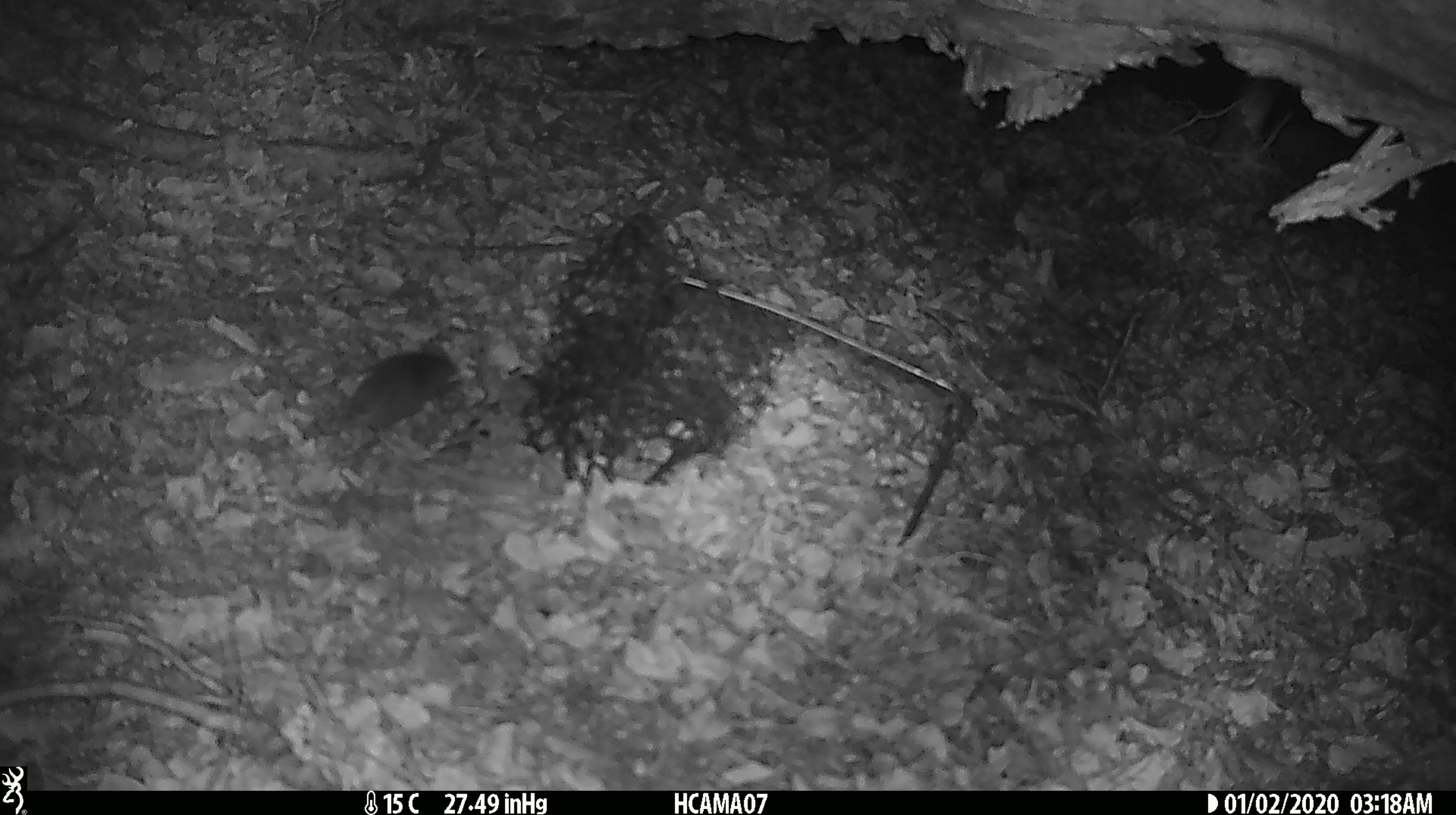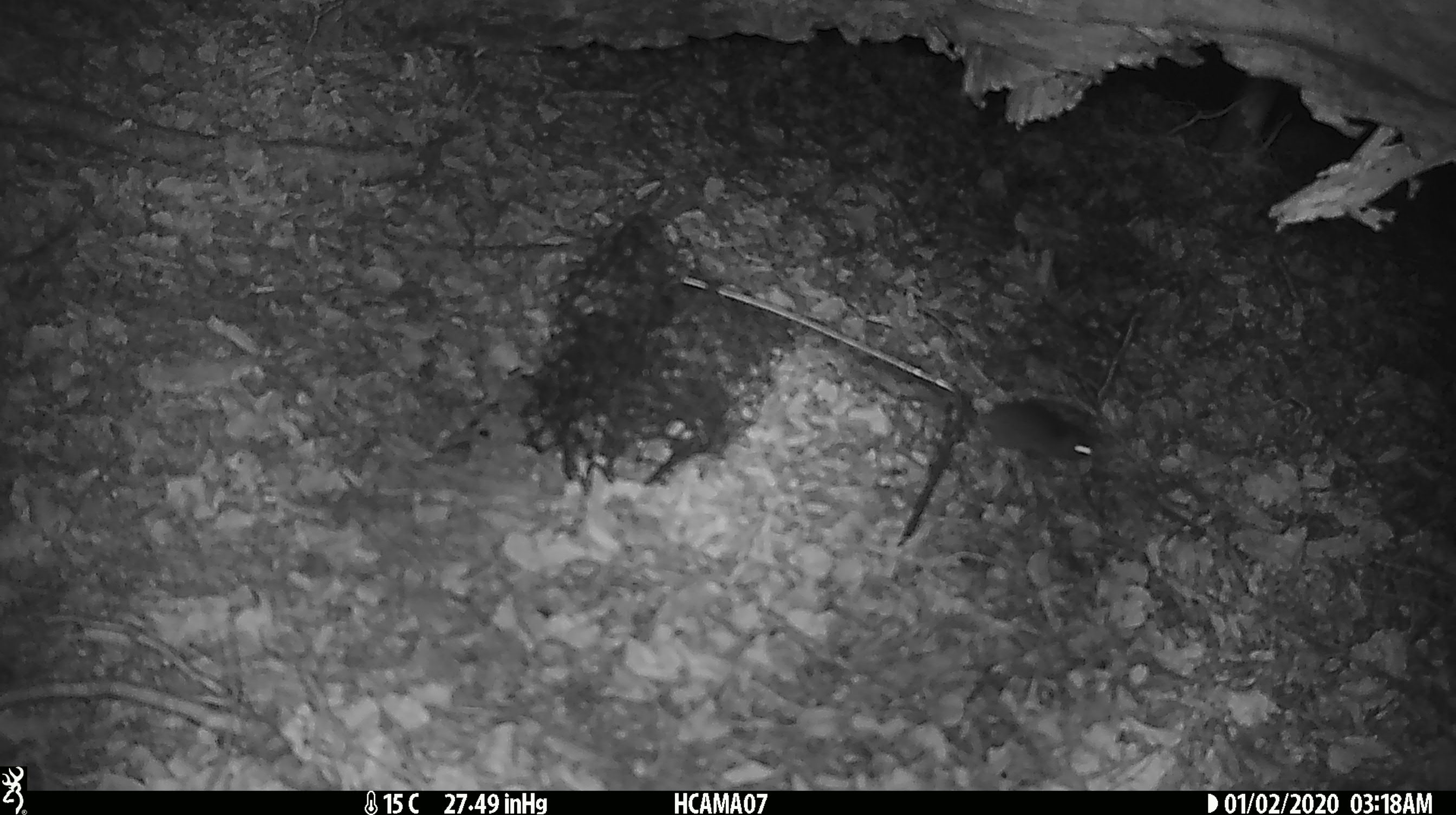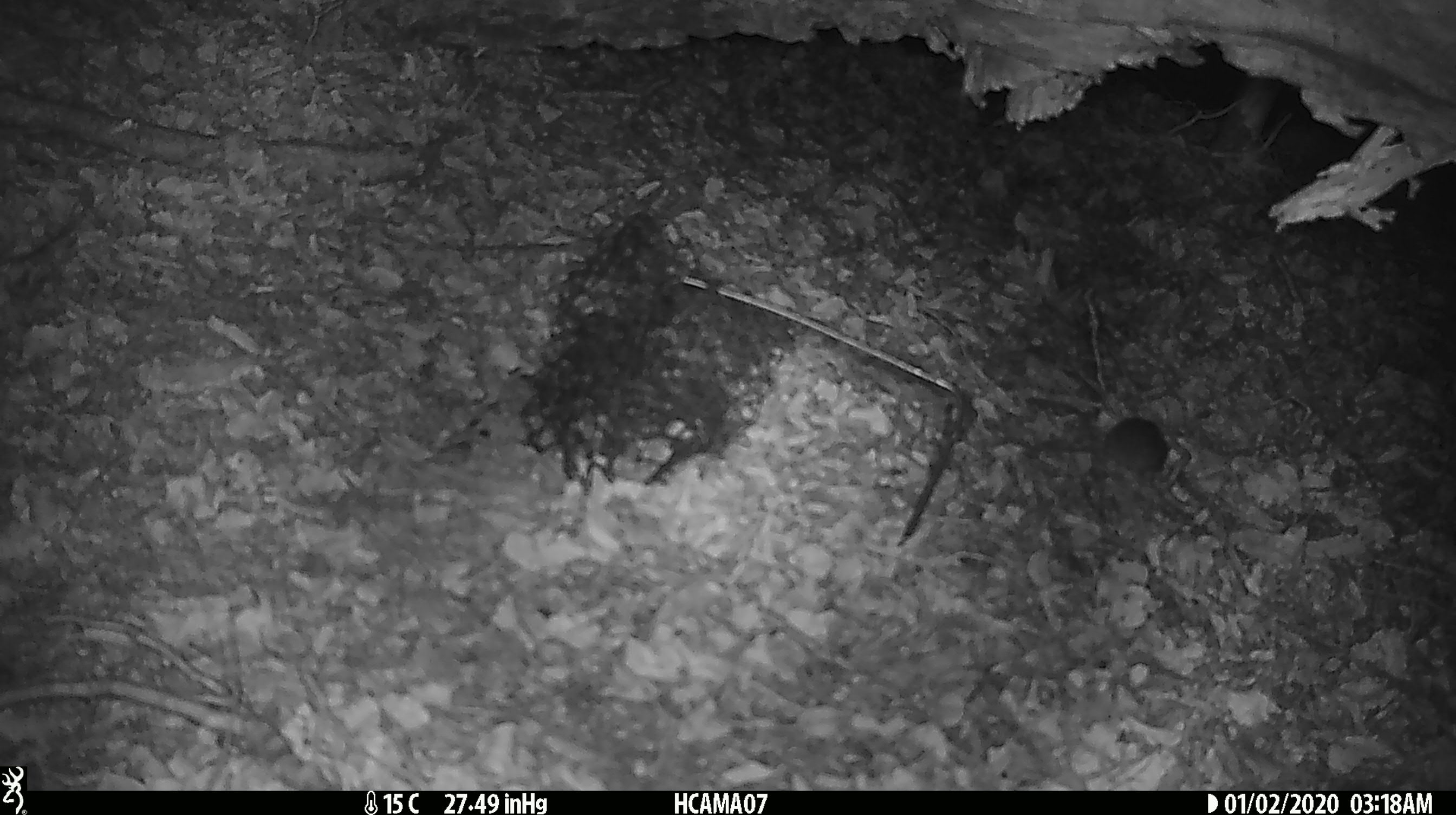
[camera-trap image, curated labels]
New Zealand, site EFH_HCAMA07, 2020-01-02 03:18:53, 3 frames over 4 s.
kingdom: Animalia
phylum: Chordata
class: Mammalia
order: Rodentia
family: Muridae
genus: Mus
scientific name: Mus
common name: mouse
Mouse (Mus).